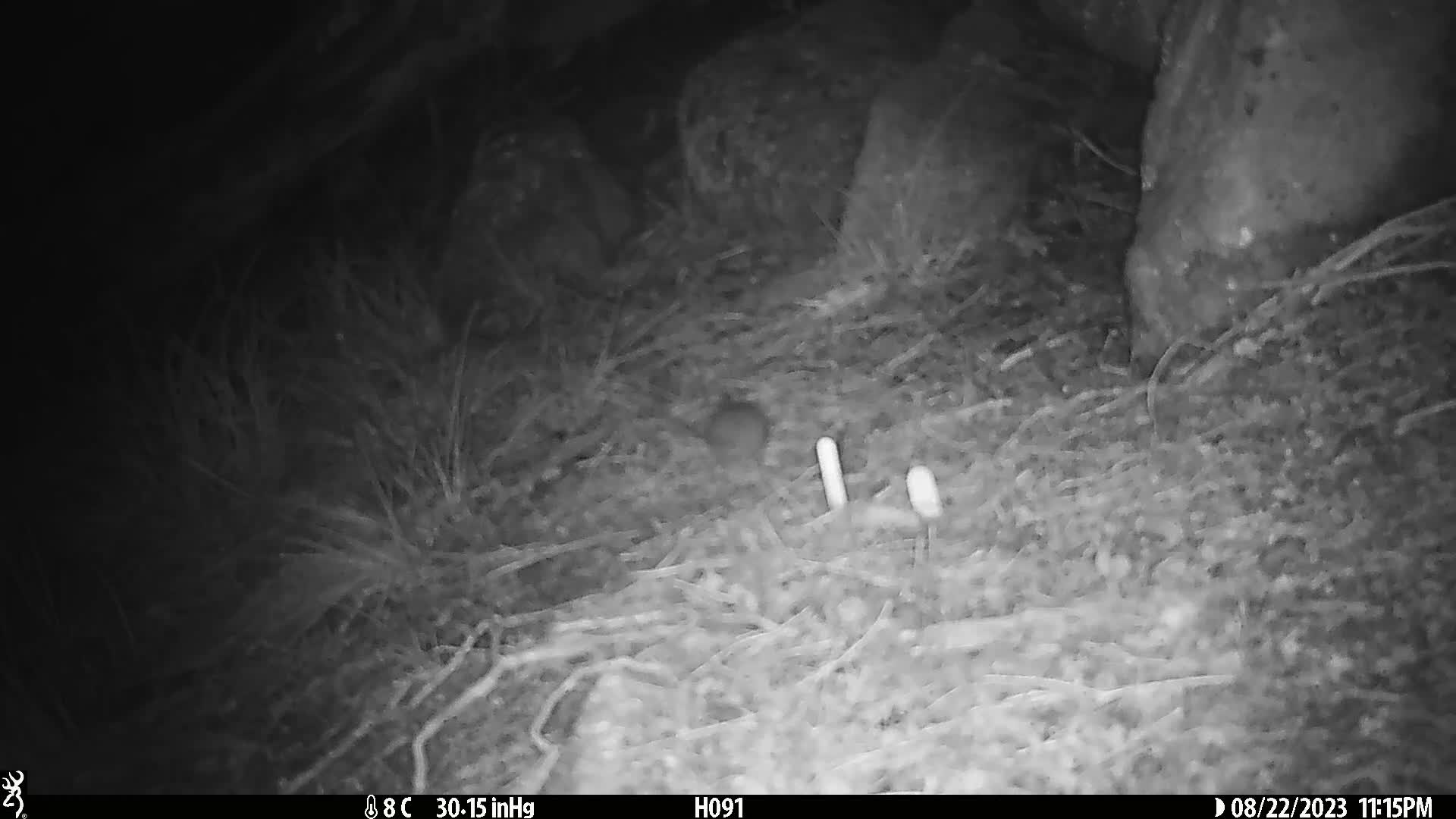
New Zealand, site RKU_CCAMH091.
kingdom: Animalia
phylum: Chordata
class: Mammalia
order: Rodentia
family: Muridae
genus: Rattus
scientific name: Rattus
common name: rat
Rat (Rattus).